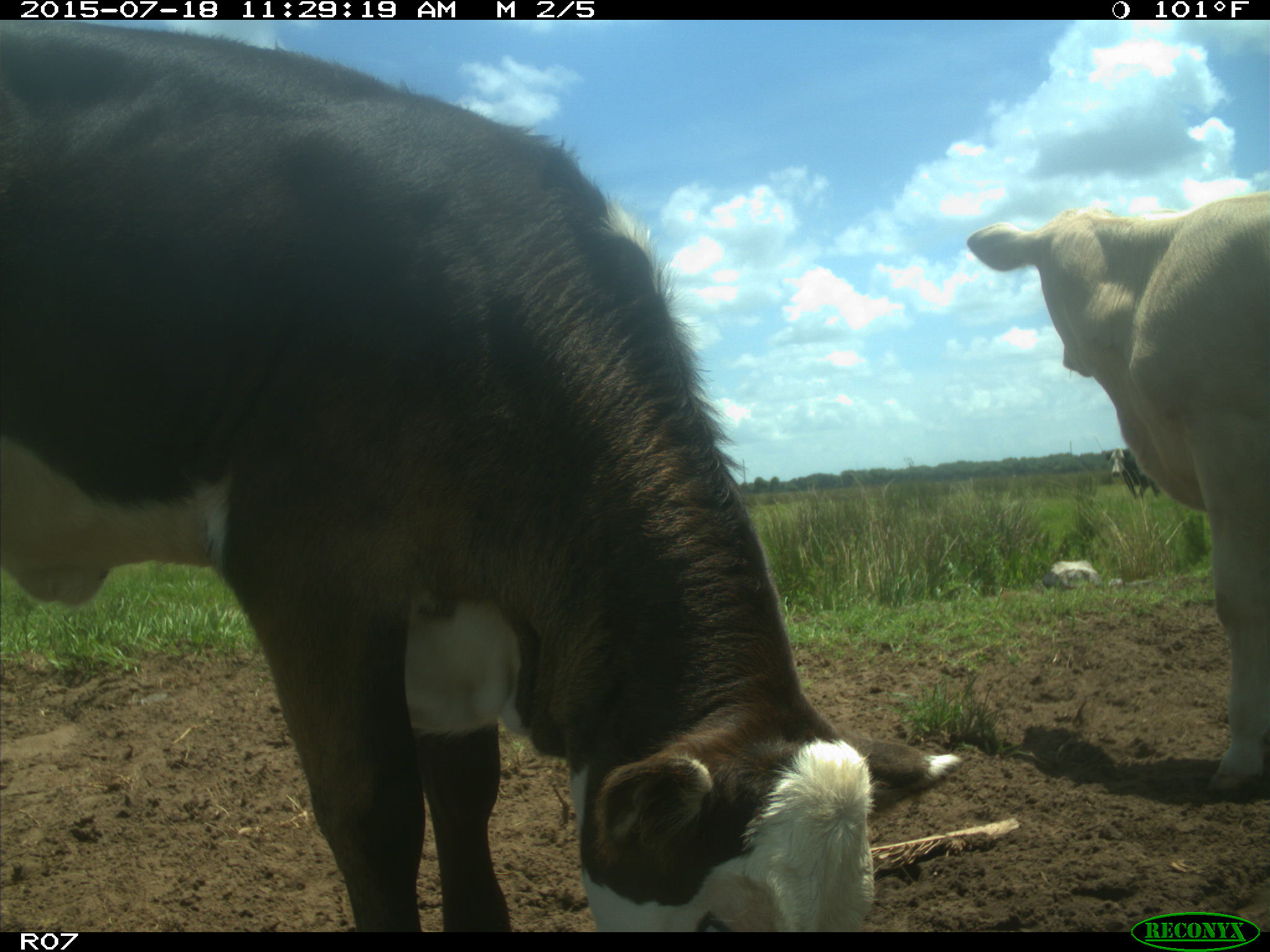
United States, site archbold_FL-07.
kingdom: Animalia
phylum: Chordata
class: Mammalia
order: Artiodactyla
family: Bovidae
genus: Bos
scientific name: Bos taurus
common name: domestic cow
Bos taurus (domestic cow).